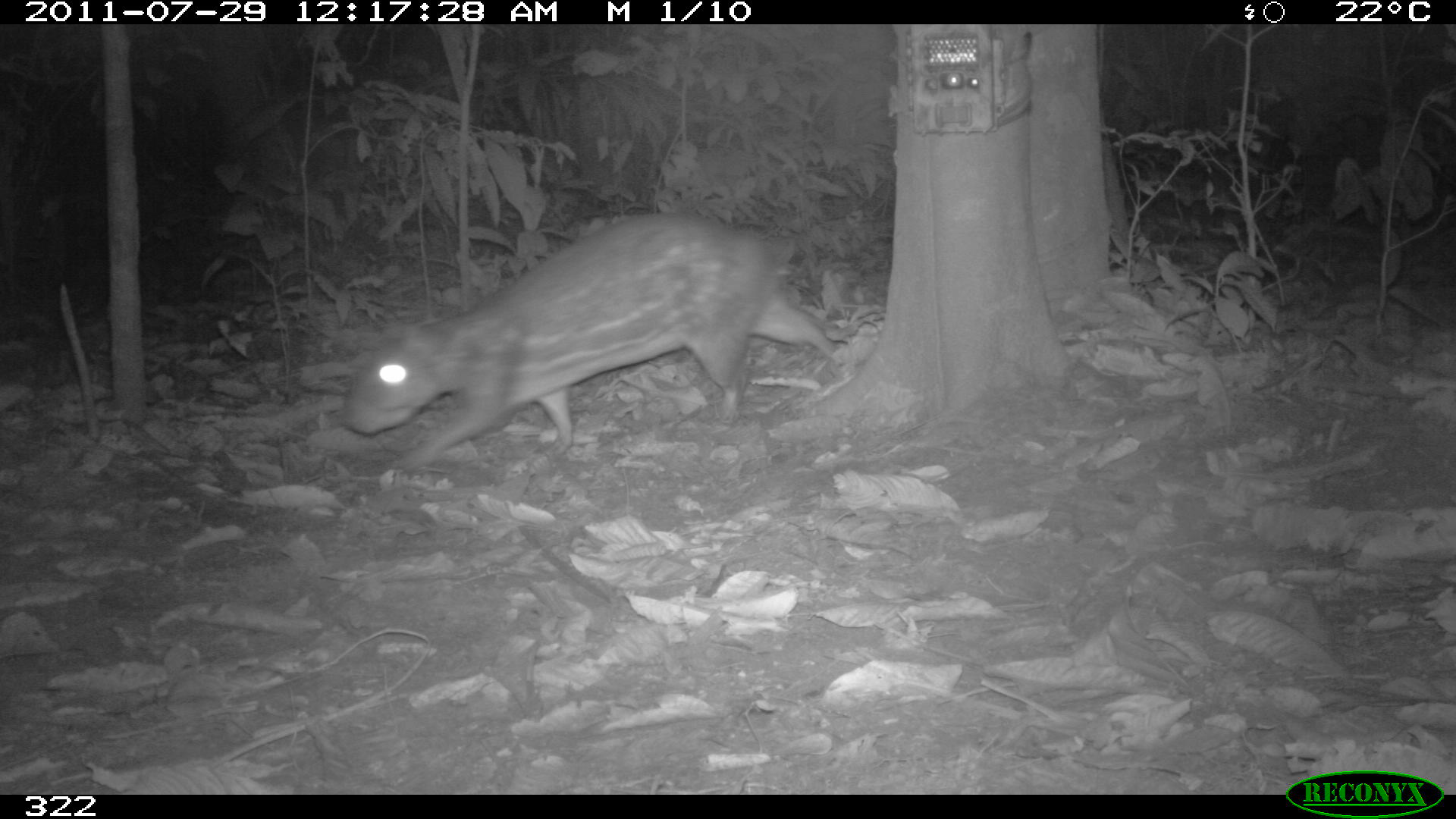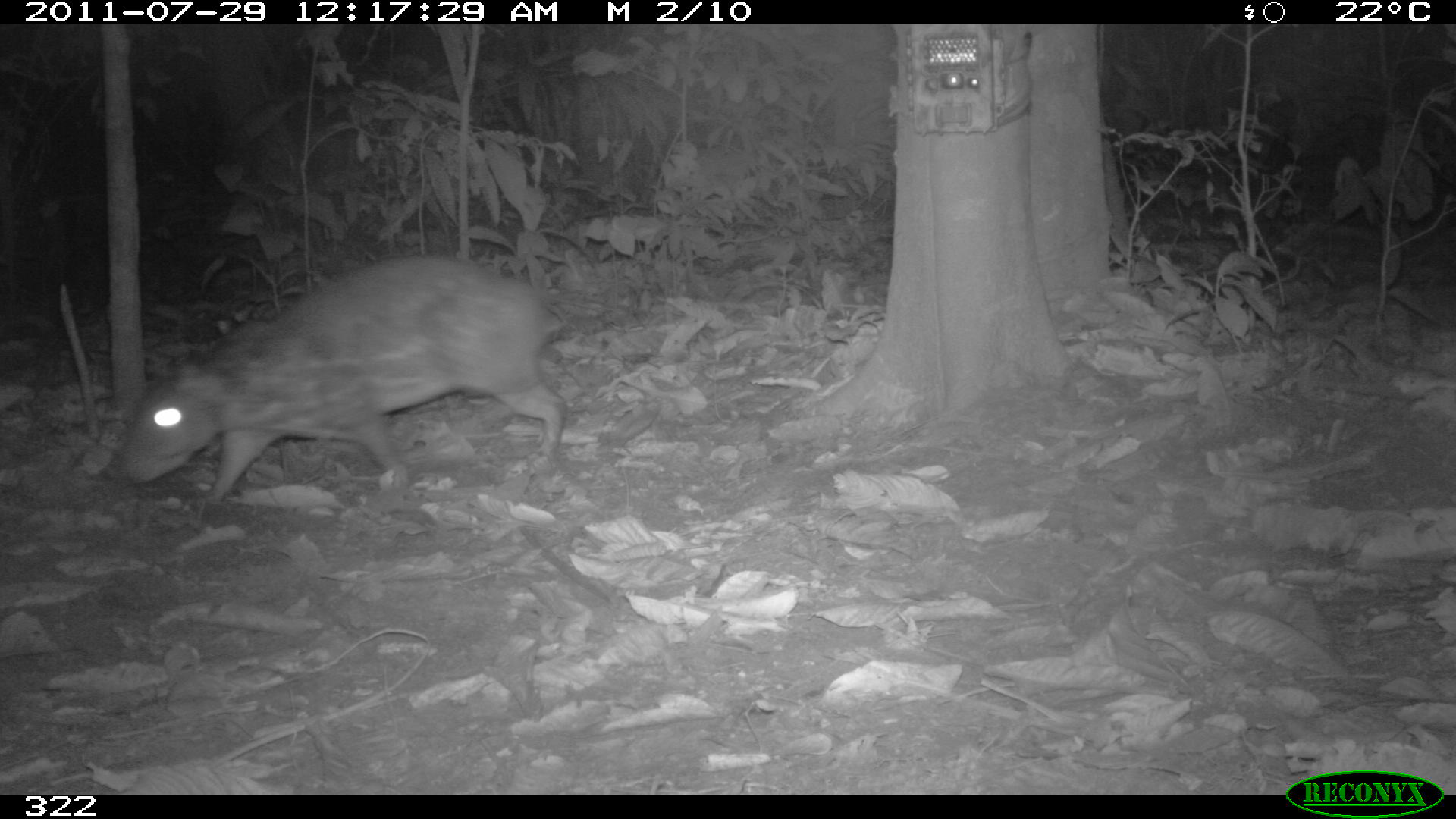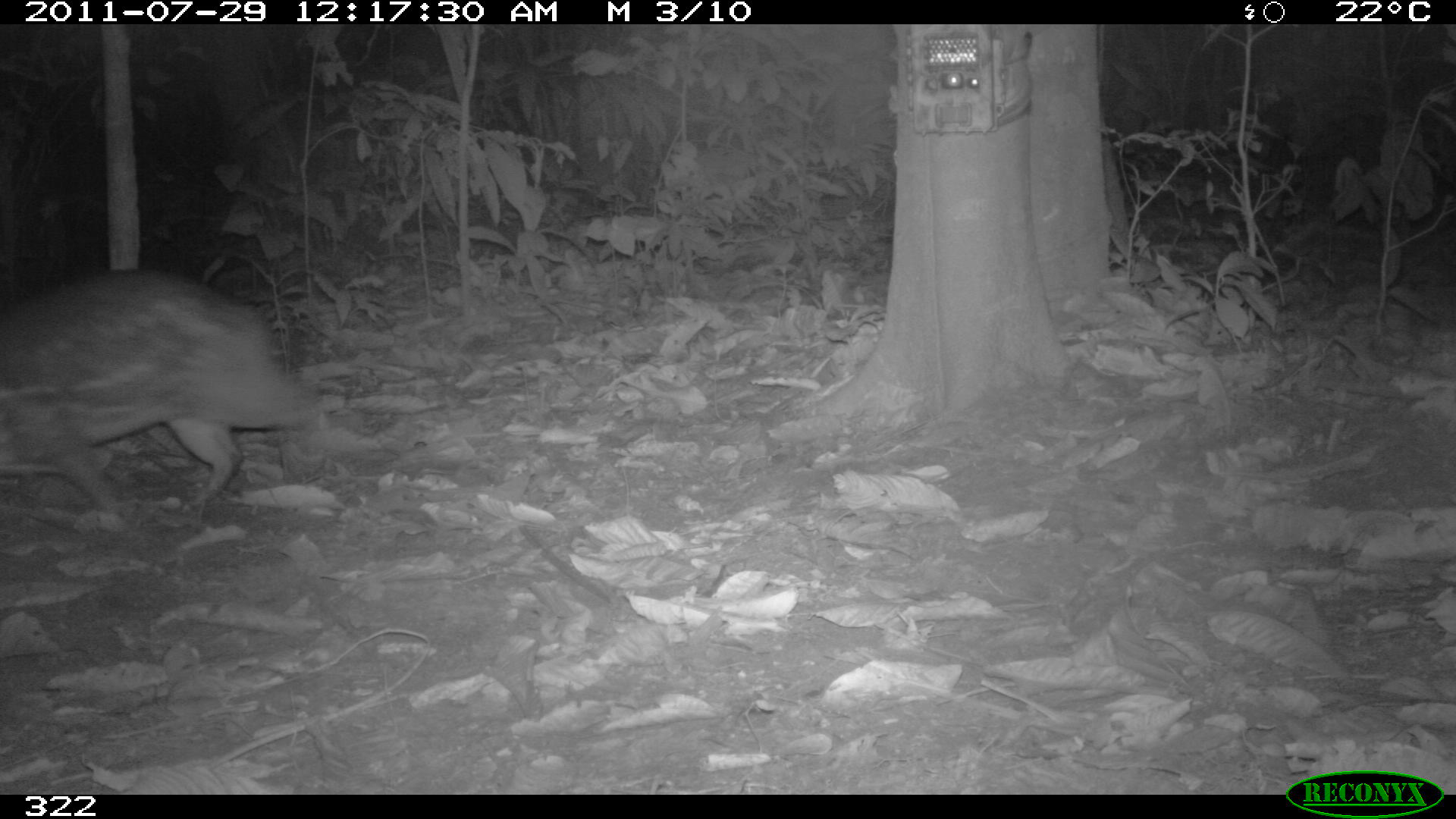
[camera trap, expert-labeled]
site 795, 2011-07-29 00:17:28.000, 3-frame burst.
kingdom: Animalia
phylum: Chordata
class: Mammalia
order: Rodentia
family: Cuniculidae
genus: Cuniculus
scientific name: Cuniculus paca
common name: spotted paca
Cuniculus paca (spotted paca).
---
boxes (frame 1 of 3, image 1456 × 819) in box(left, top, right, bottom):
cuniculus paca: box(342, 211, 836, 470)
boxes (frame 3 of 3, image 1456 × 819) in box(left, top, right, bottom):
cuniculus paca: box(0, 267, 327, 513)